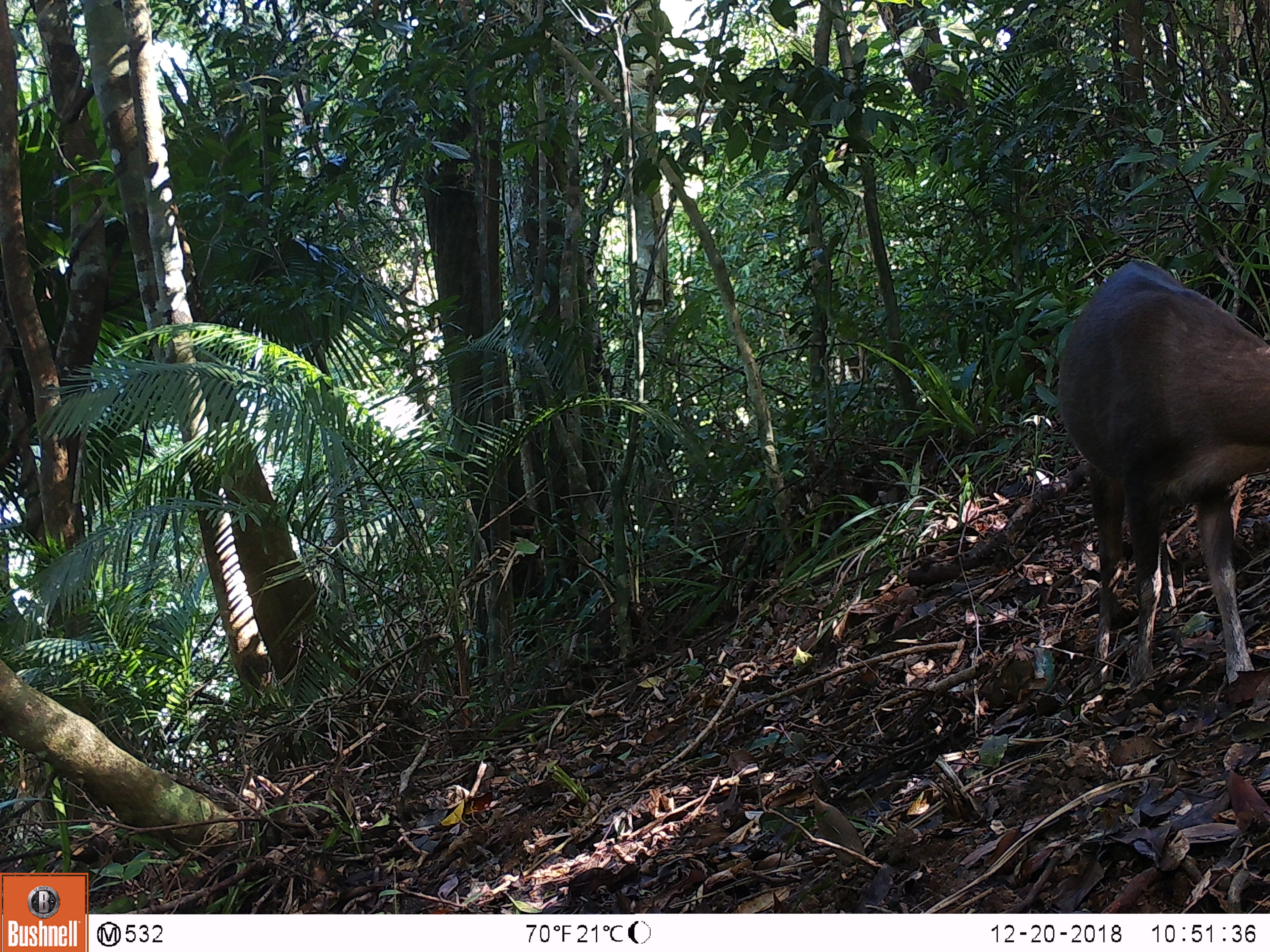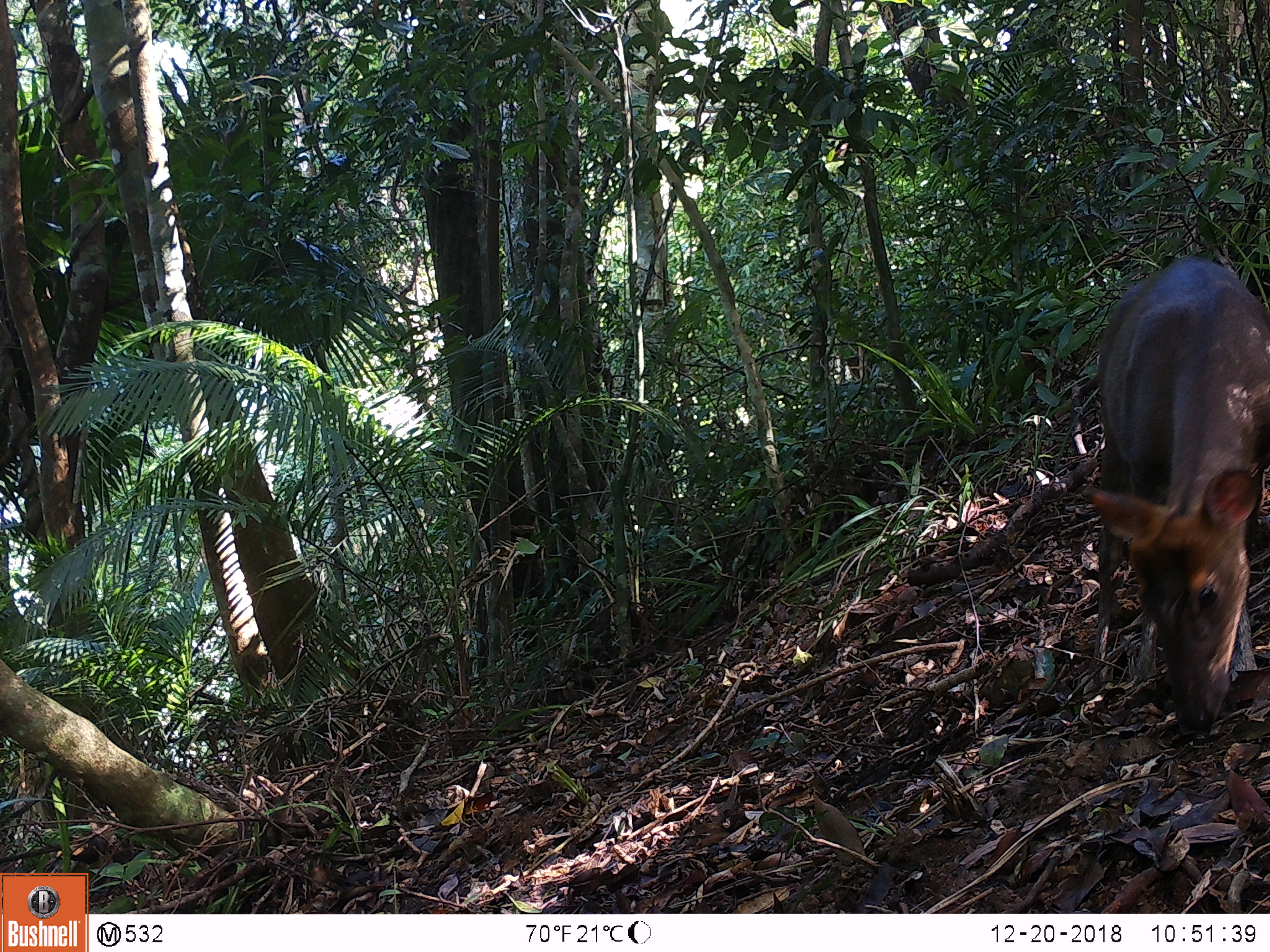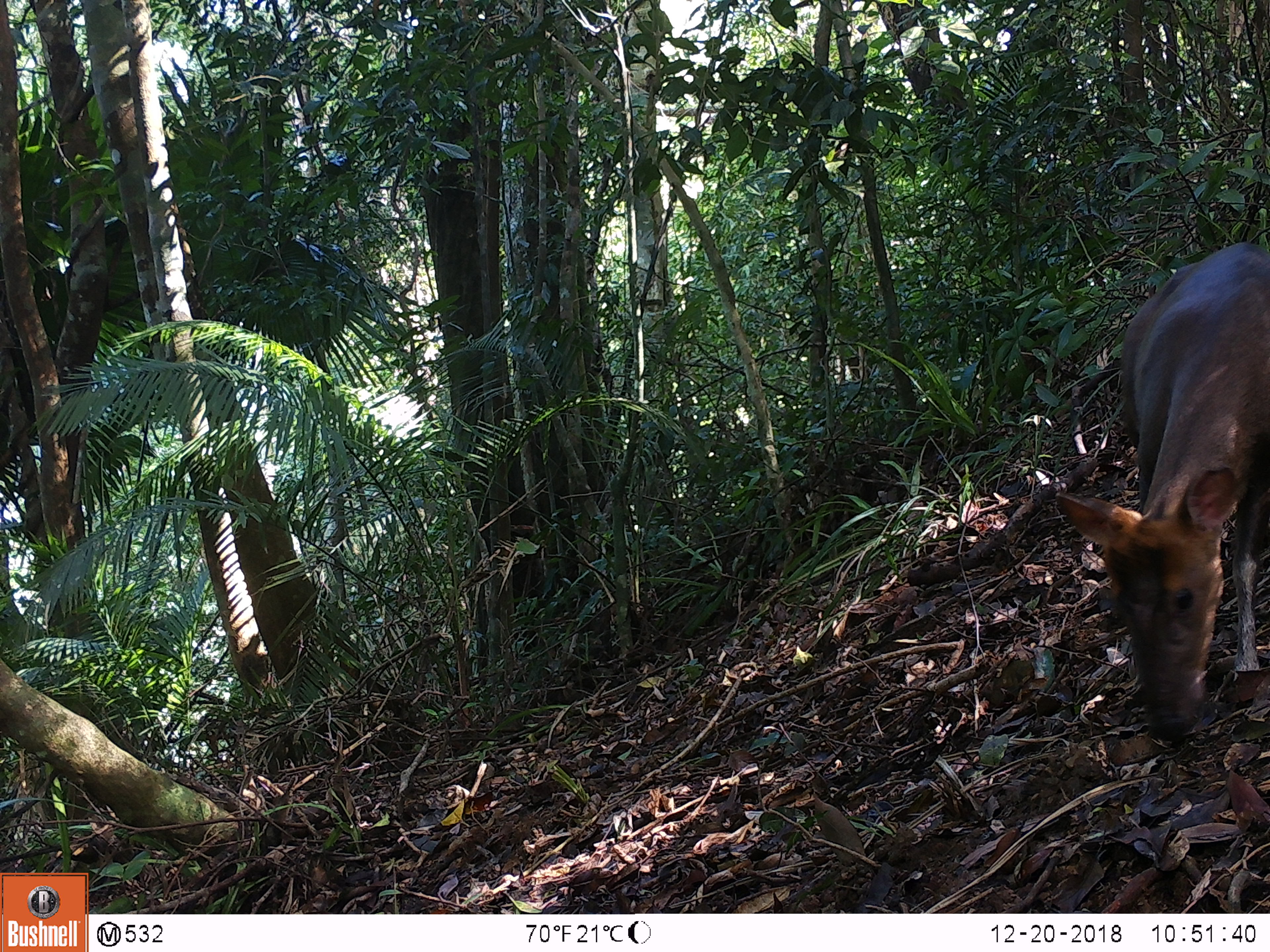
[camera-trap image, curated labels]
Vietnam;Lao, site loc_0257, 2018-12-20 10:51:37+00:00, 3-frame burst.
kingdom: Animalia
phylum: Chordata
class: Mammalia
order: Artiodactyla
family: Cervidae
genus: Muntiacus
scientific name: Muntiacus rooseveltorum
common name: roosevelt's muntjac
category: roosevelts muntjac group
Roosevelts muntjac group (roosevelt's muntjac) (Muntiacus rooseveltorum). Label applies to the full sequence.